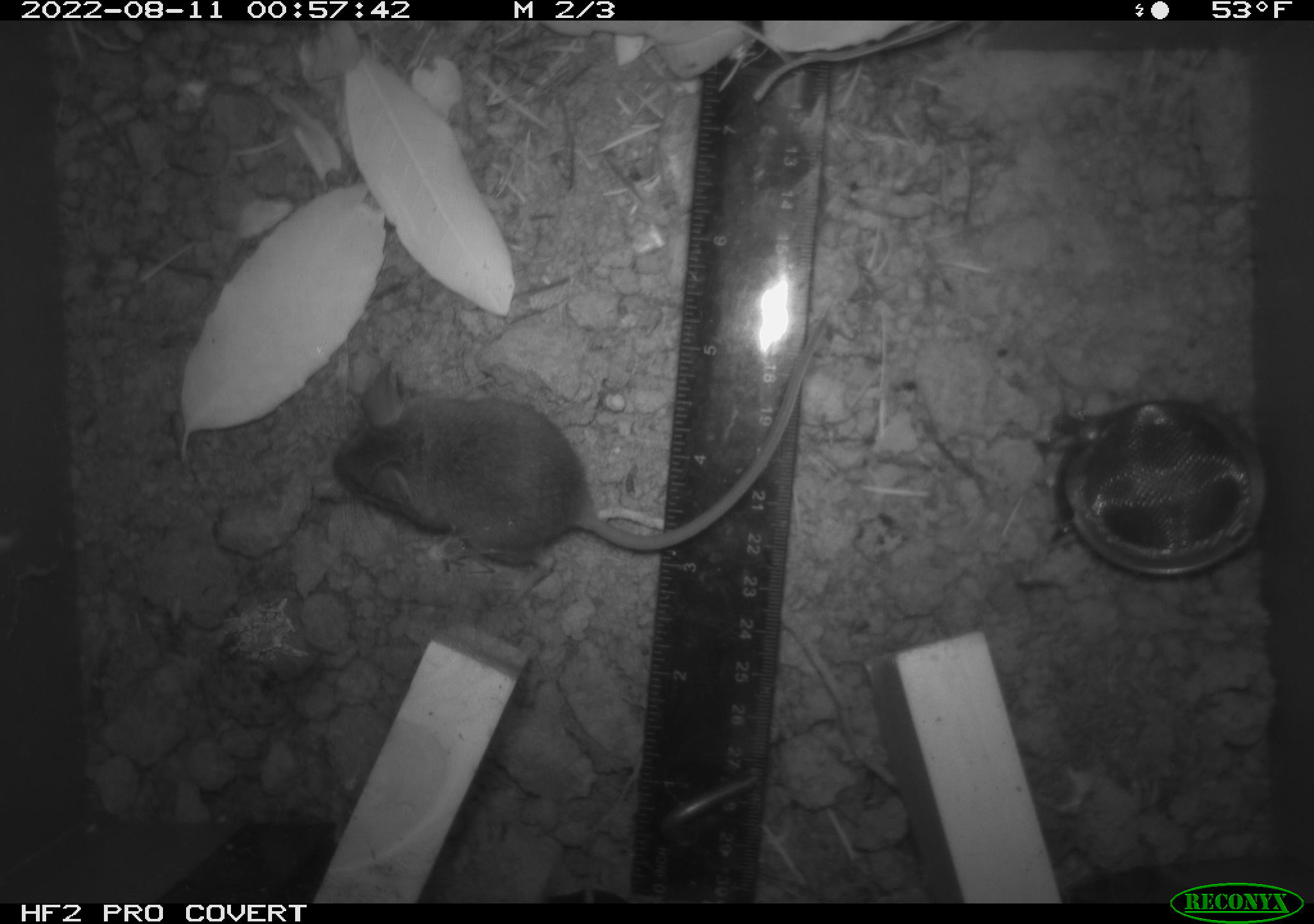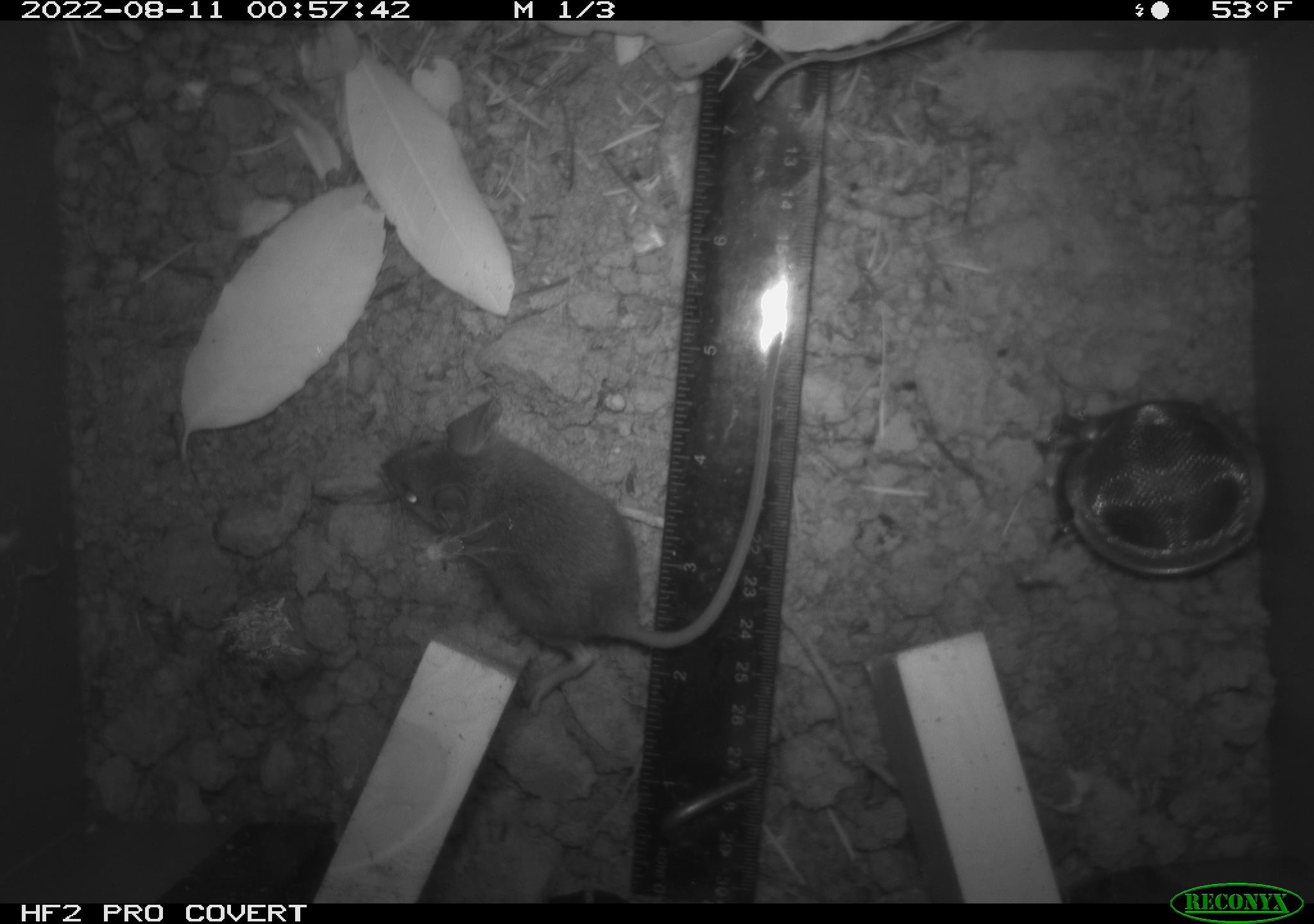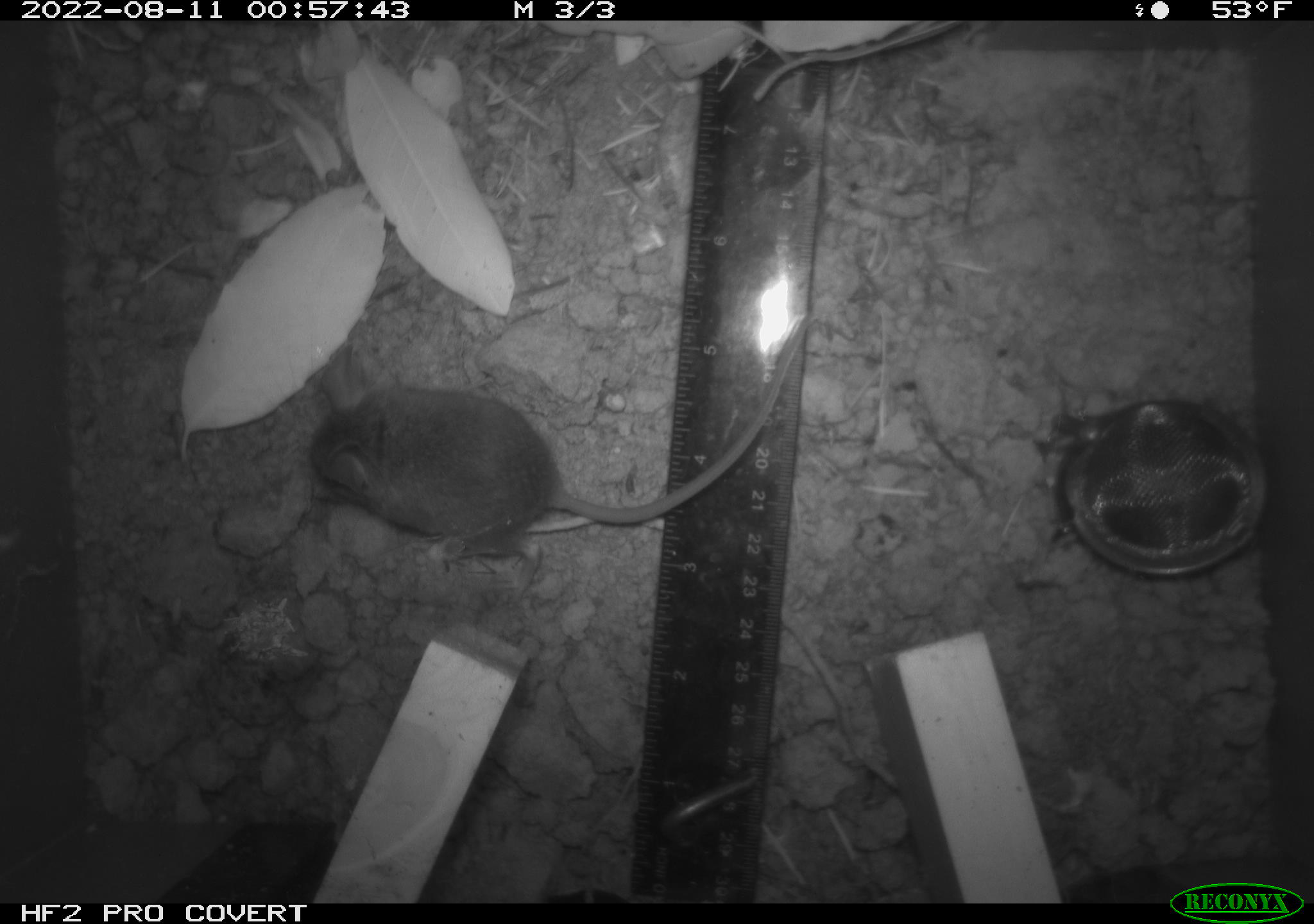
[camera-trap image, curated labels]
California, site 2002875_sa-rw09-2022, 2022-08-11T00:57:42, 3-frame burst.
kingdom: Animalia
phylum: Chordata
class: Mammalia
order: Rodentia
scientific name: Rodentia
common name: rodent